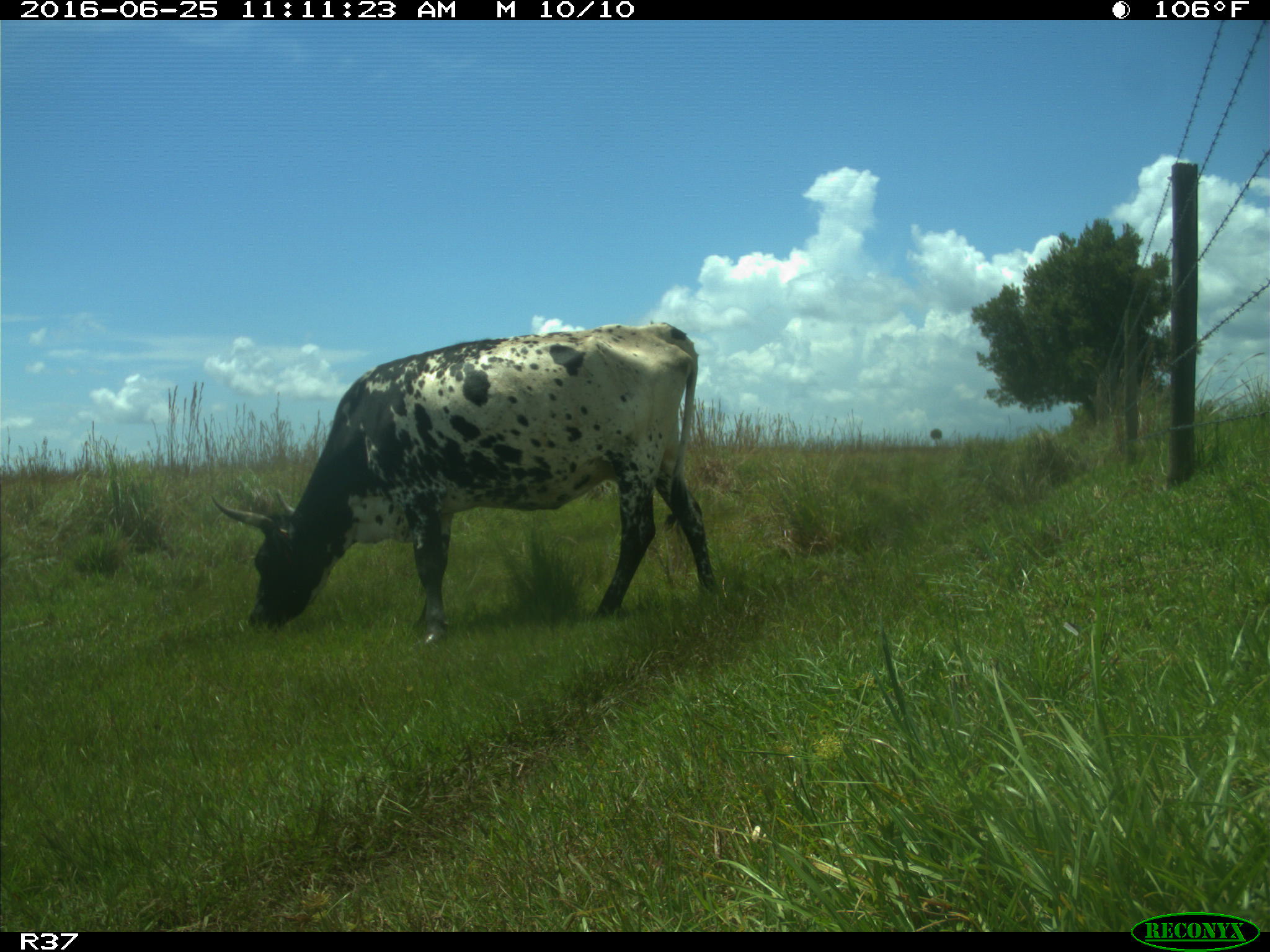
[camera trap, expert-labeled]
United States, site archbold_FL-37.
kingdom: Animalia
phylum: Chordata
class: Mammalia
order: Artiodactyla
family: Bovidae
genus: Bos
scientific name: Bos taurus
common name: domestic cow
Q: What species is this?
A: Bos taurus (domestic cow).